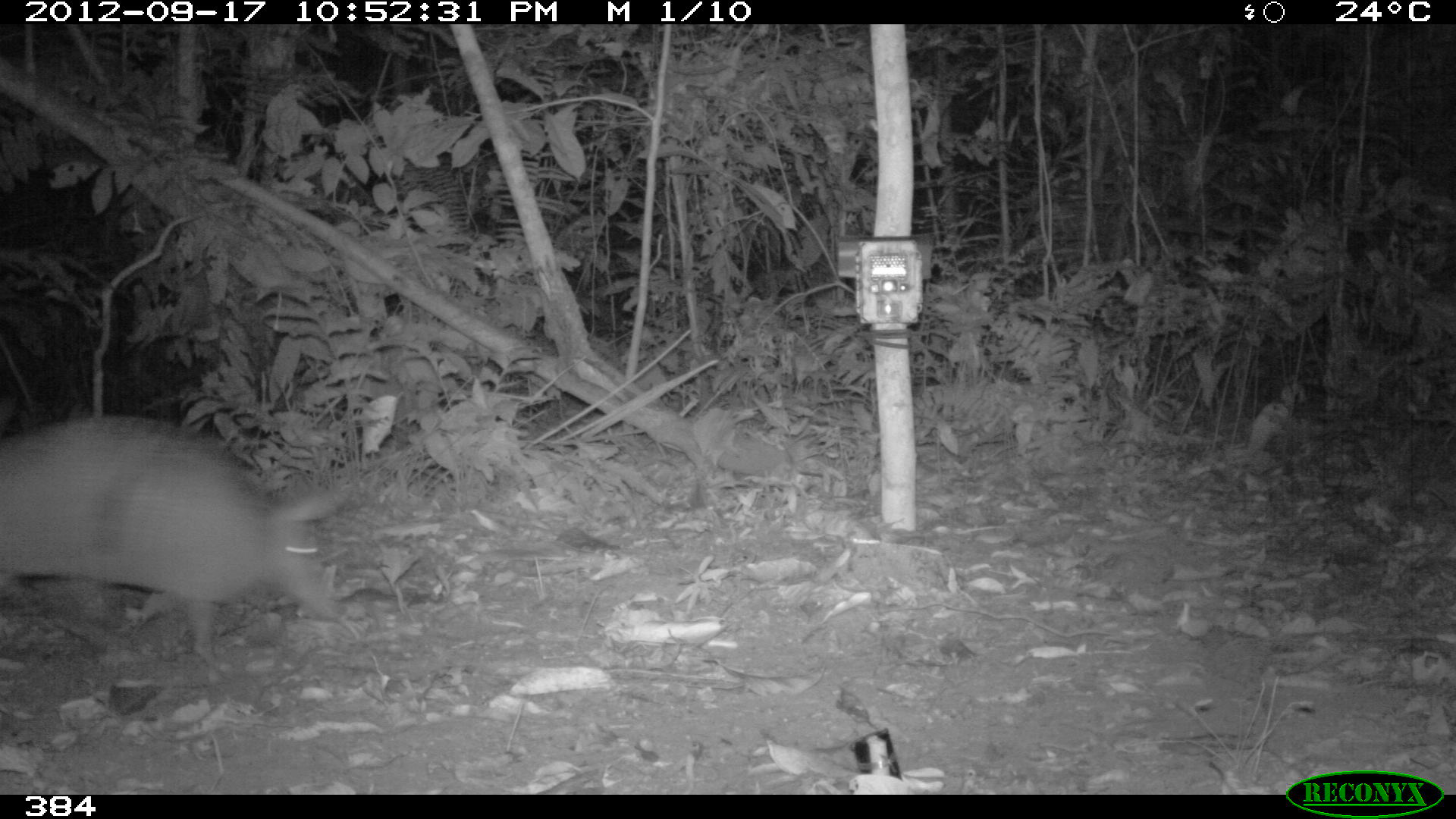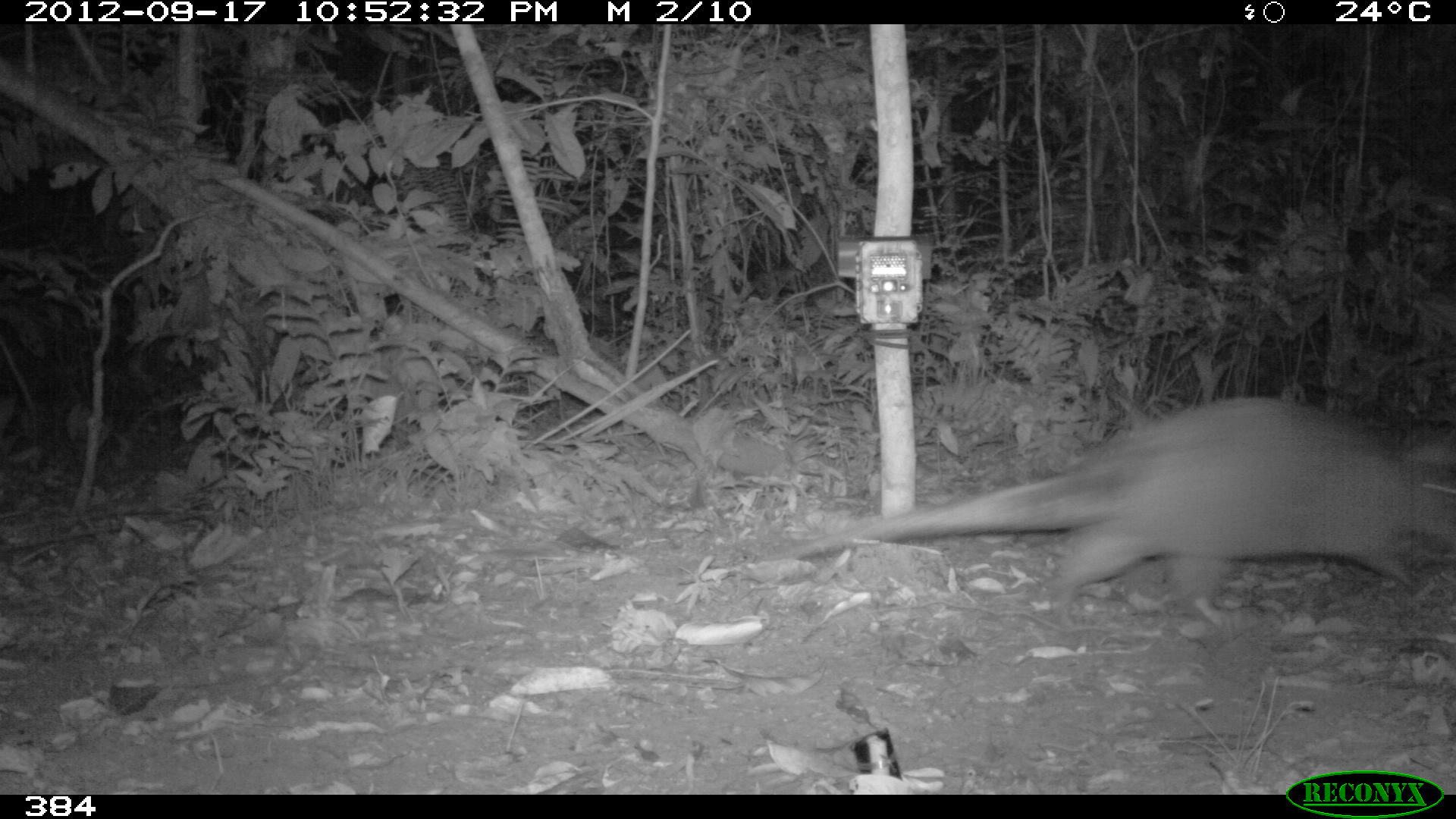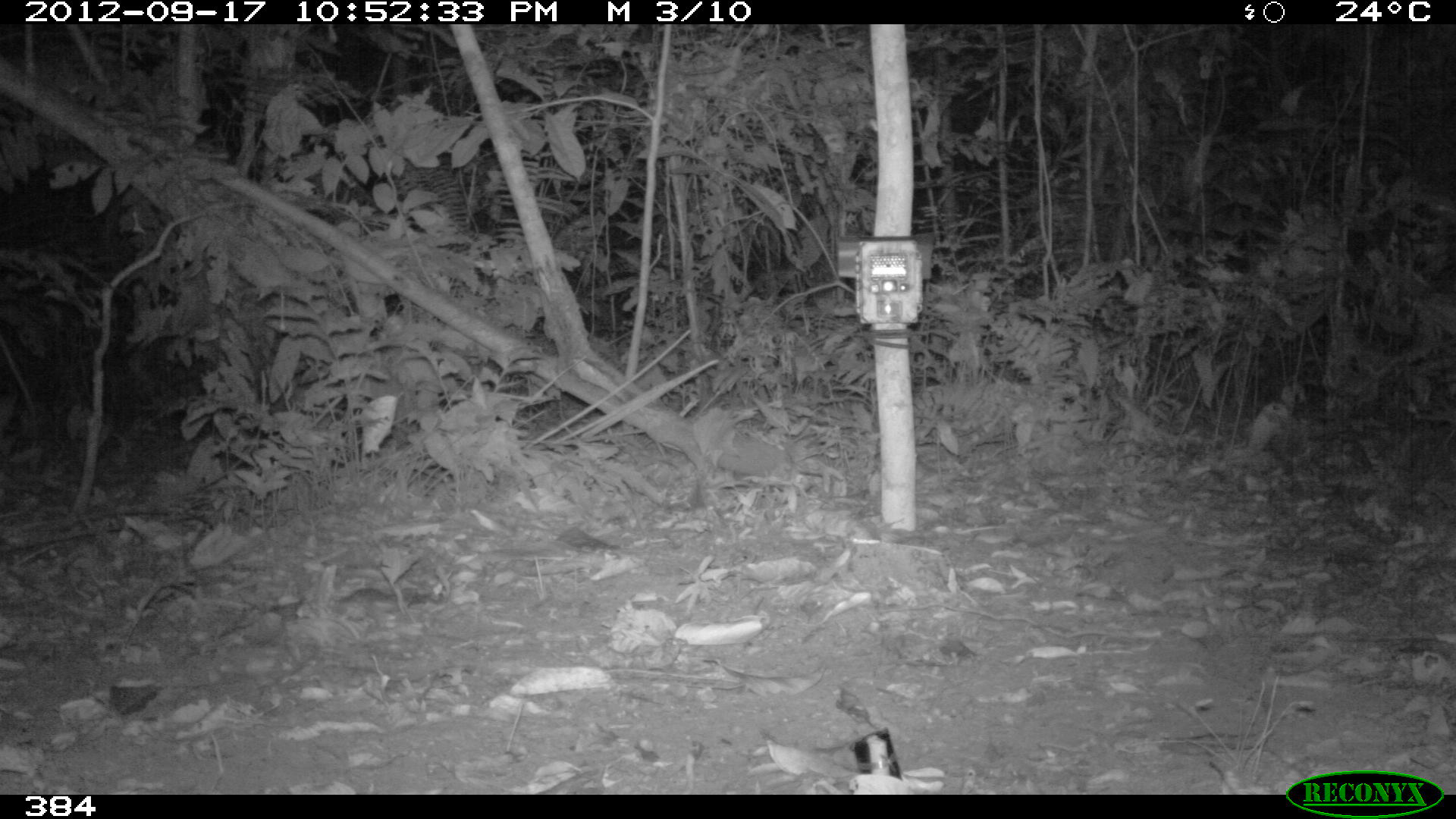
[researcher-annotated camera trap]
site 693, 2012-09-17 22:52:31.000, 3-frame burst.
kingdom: Animalia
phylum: Chordata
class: Mammalia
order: Cingulata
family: Dasypodidae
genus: Dasypus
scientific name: Dasypus novemcinctus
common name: nine-banded armadillo